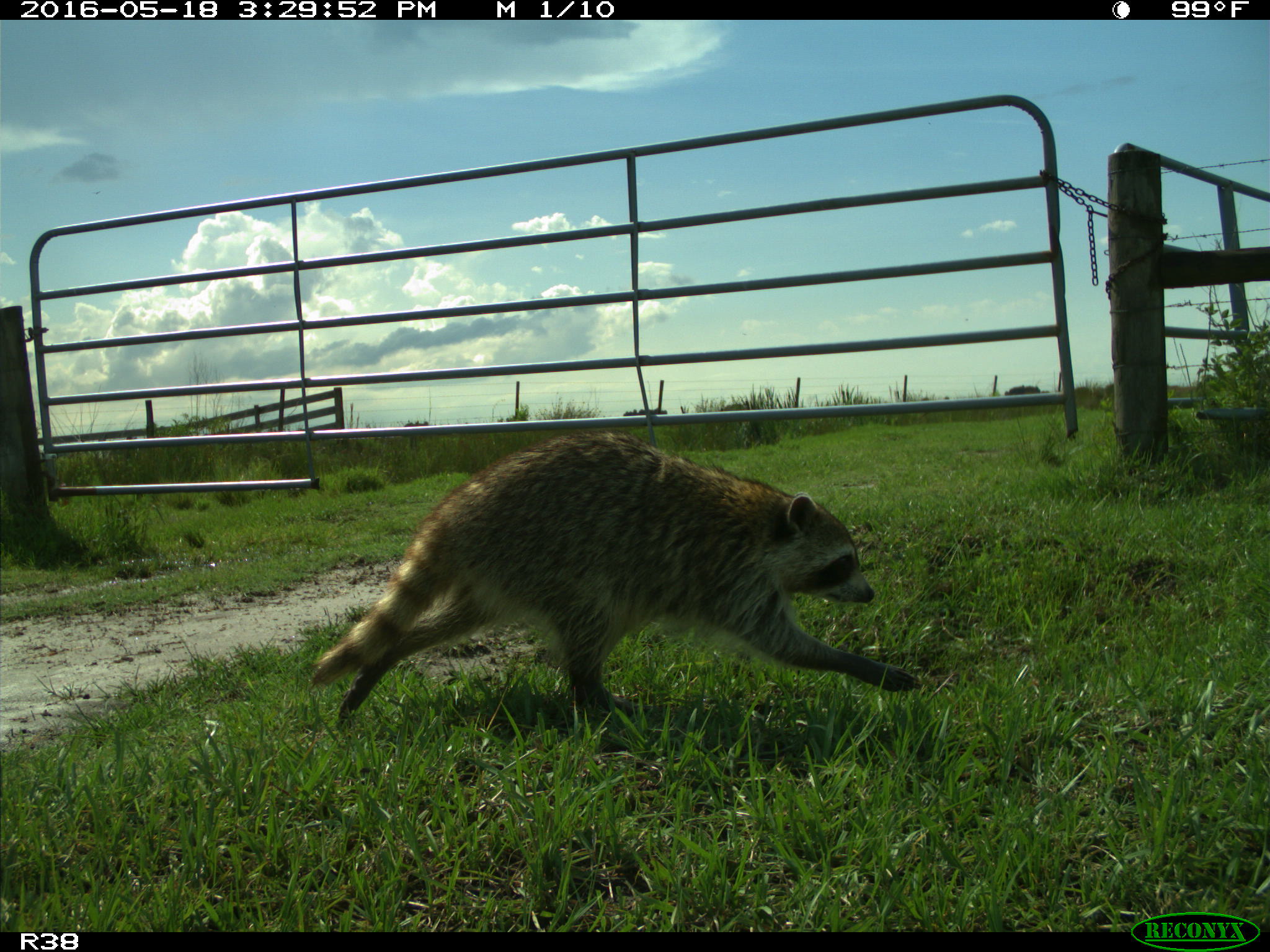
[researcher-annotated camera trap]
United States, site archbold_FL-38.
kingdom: Animalia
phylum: Chordata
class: Mammalia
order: Carnivora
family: Procyonidae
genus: Procyon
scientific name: Procyon lotor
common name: common raccoon